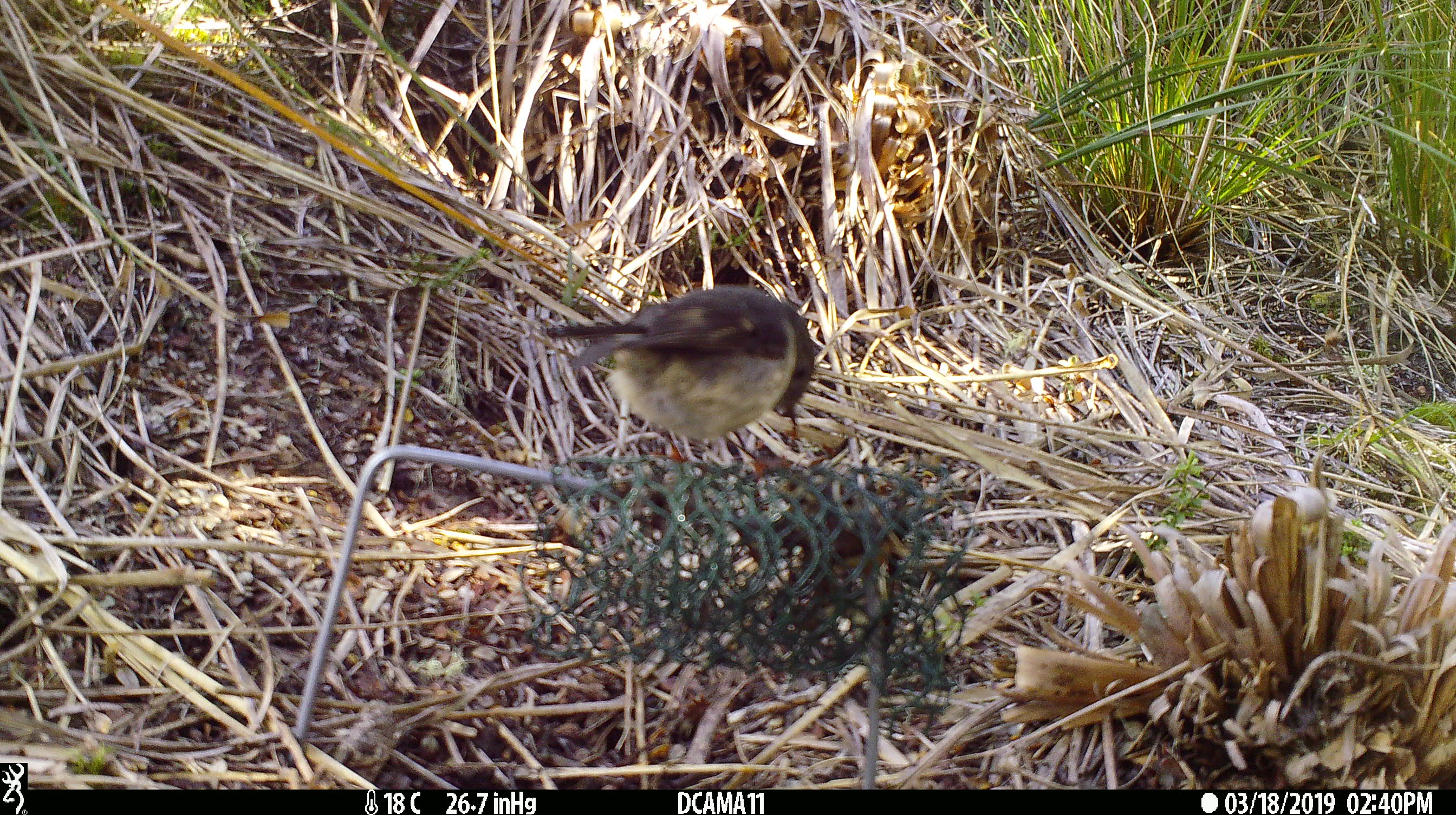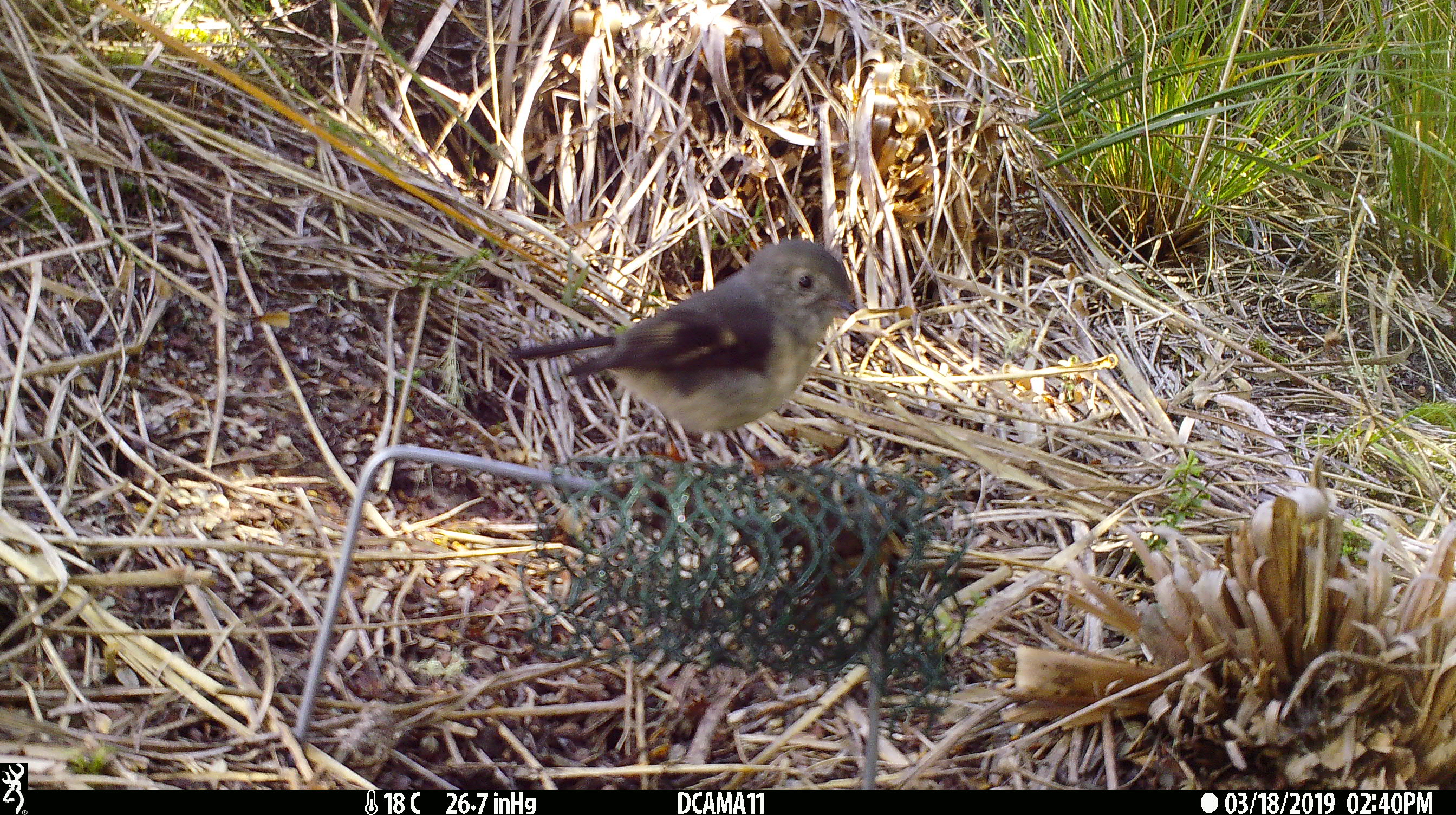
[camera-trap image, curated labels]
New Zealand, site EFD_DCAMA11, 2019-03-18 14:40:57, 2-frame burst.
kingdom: Animalia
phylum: Chordata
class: Aves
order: Passeriformes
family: Petroicidae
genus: Petroica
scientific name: Petroica macrocephala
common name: tomtit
Tomtit (Petroica macrocephala).